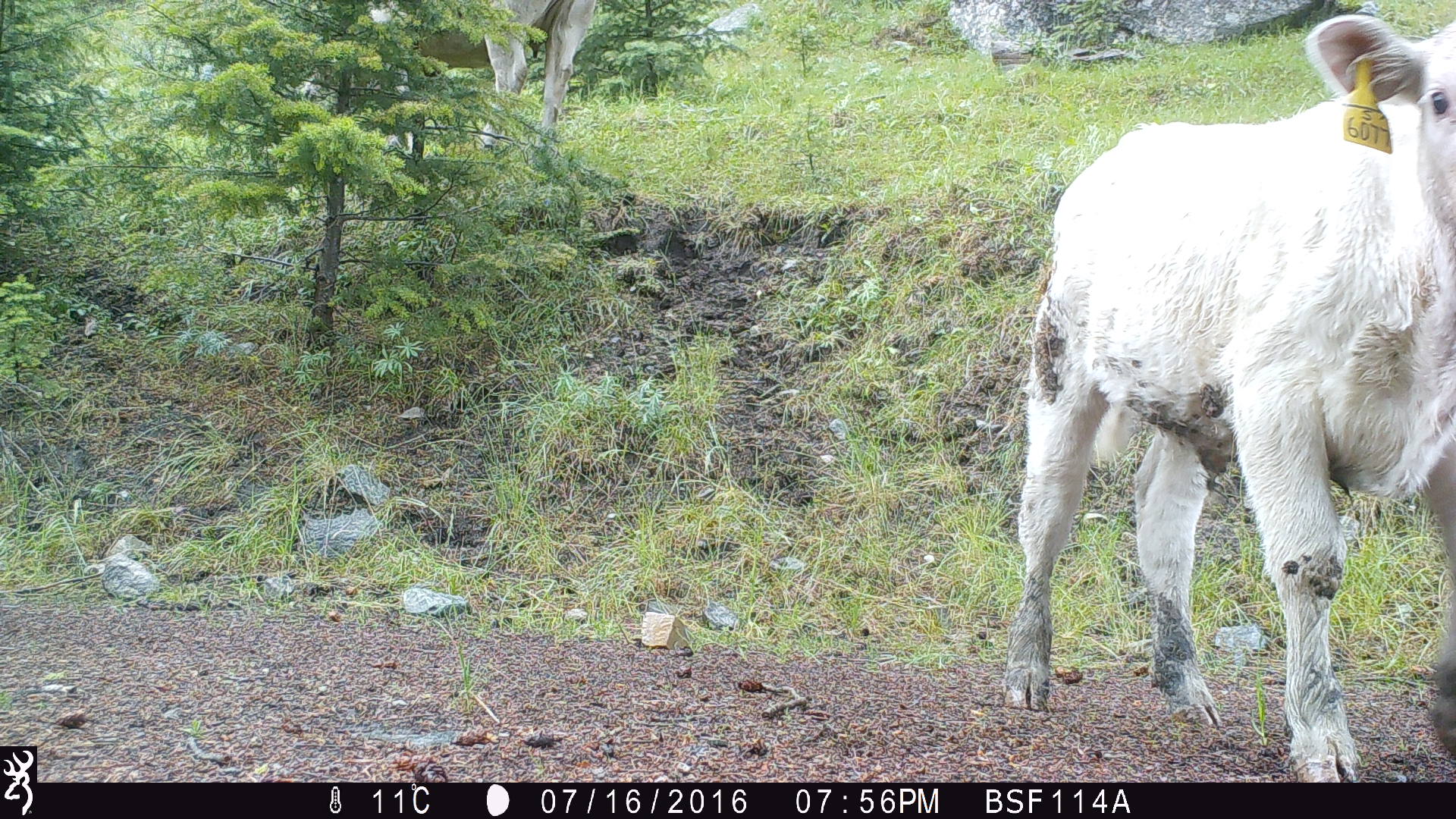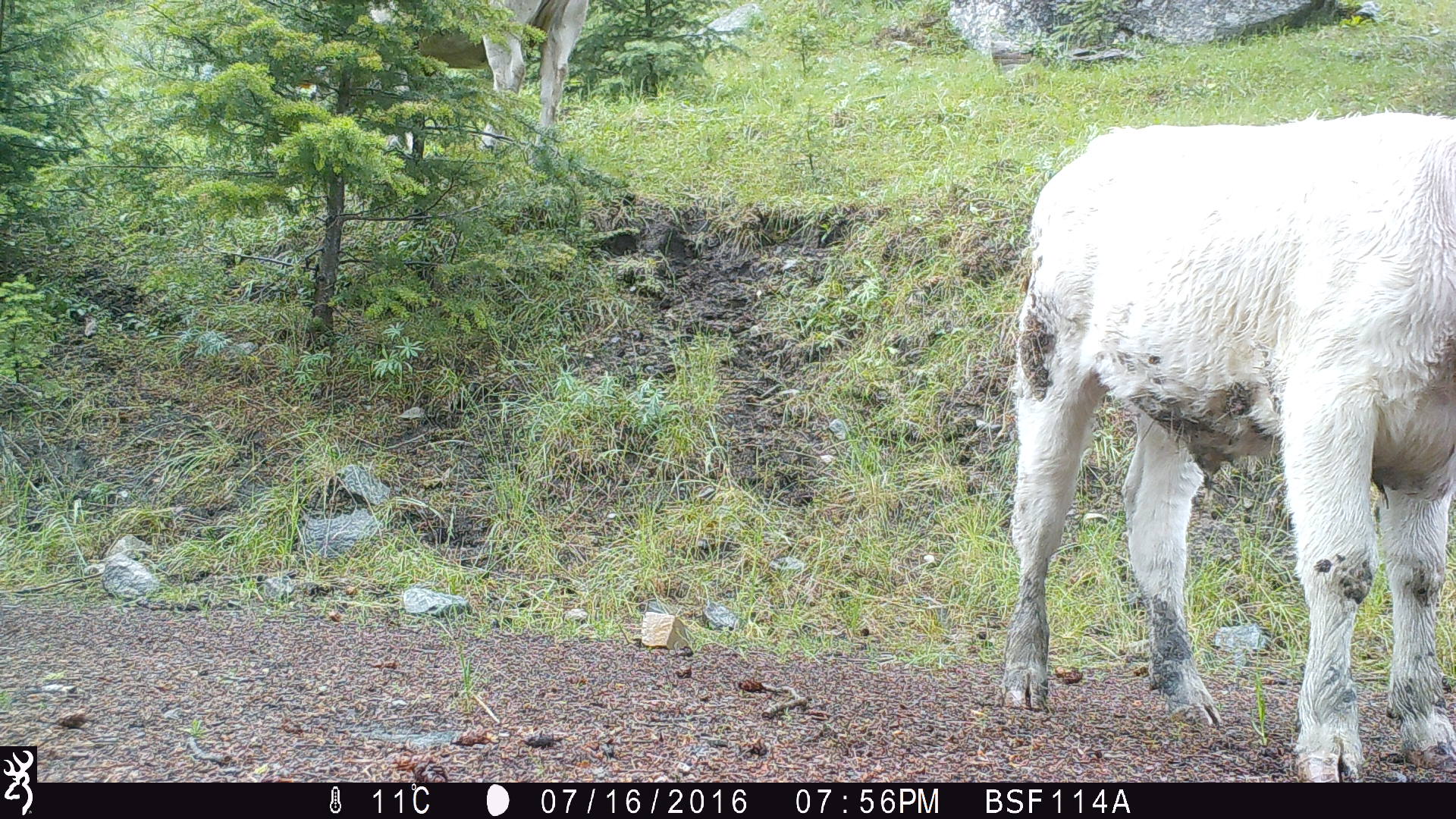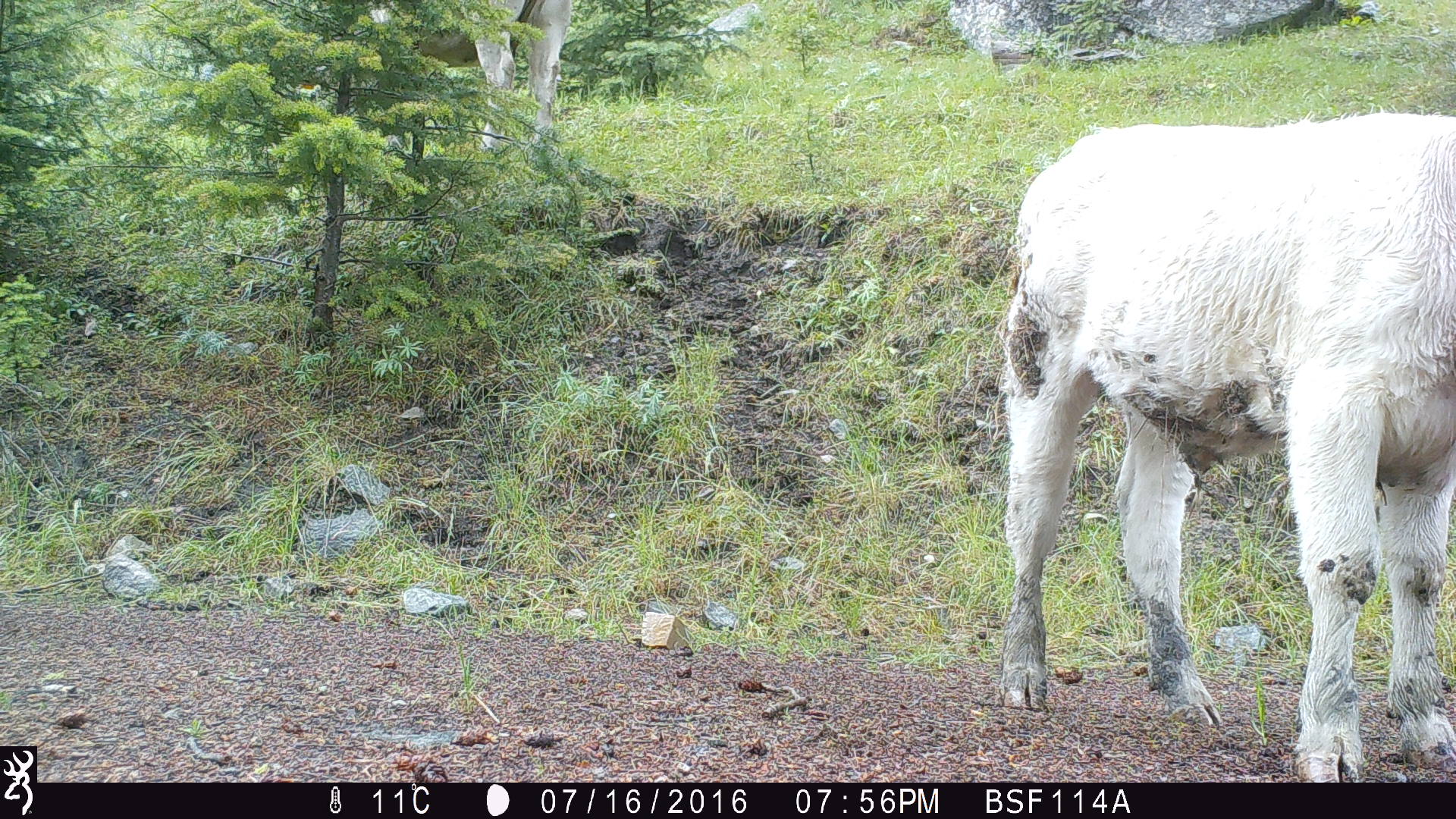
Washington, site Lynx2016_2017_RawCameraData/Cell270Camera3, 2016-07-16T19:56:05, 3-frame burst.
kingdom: Animalia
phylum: Chordata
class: Mammalia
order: Artiodactyla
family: Bovidae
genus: Bos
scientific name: Bos taurus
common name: domestic cattle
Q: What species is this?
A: Domestic cattle (Bos taurus).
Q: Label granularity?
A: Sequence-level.